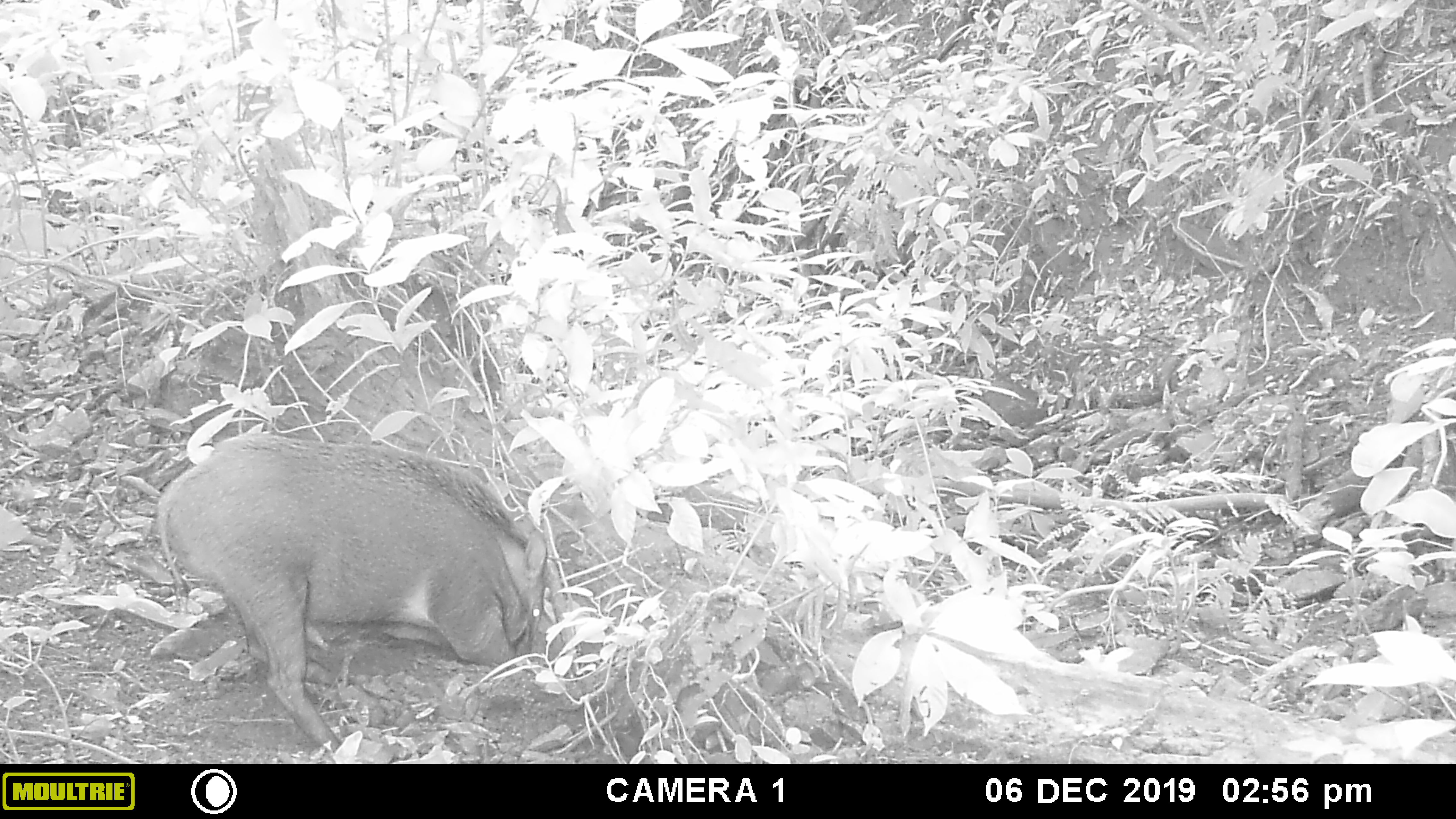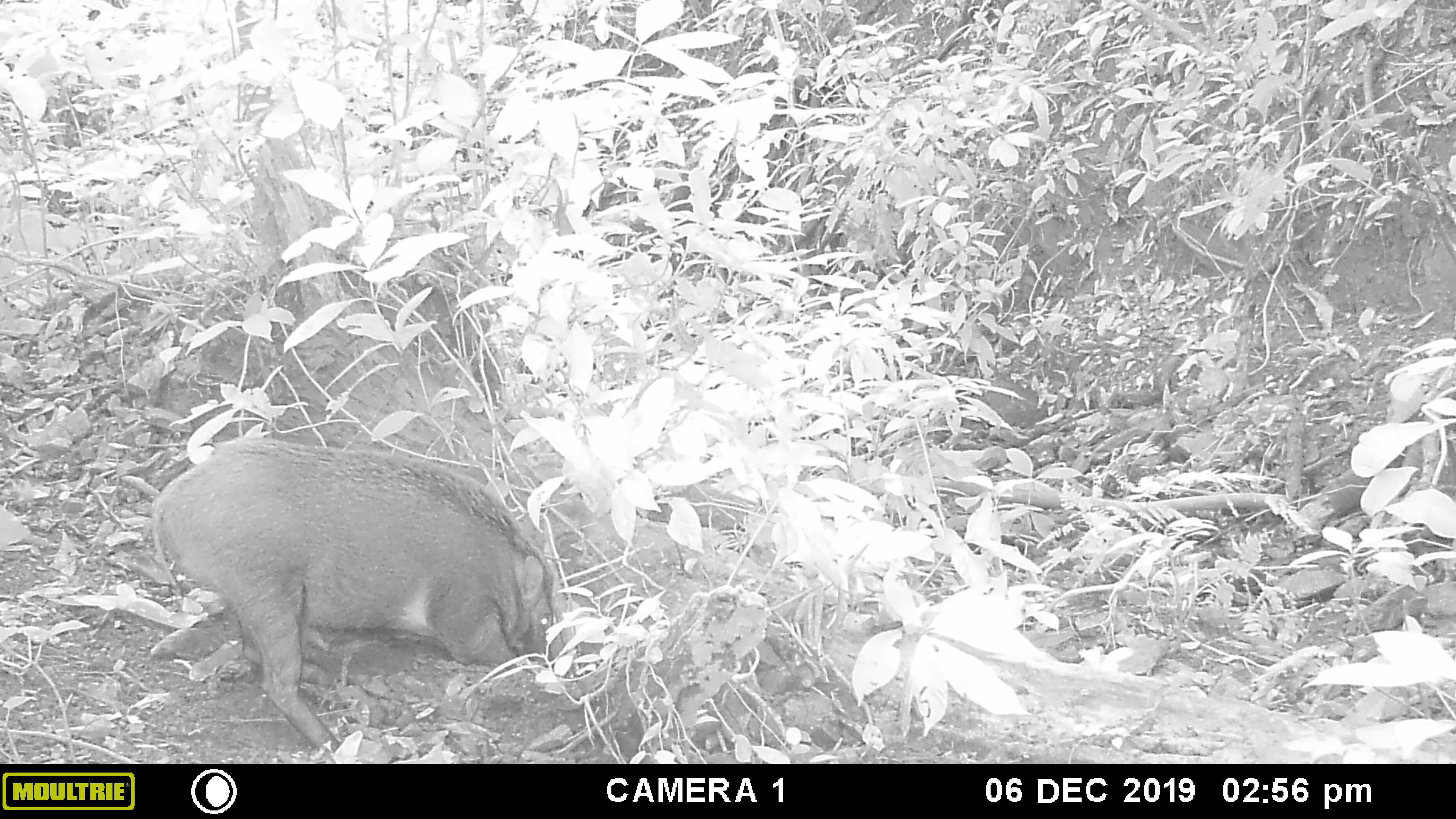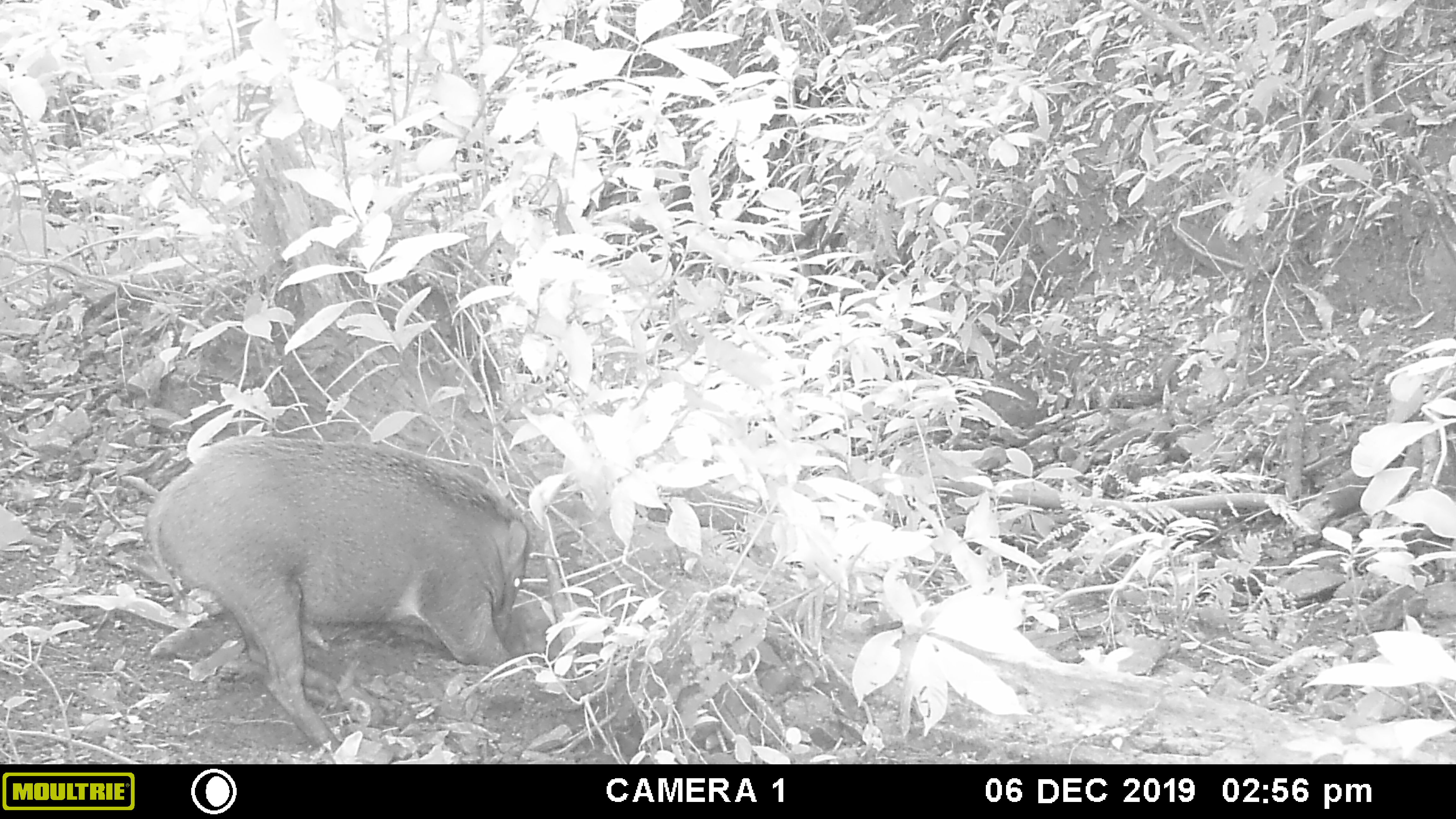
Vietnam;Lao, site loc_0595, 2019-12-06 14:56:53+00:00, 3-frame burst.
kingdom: Animalia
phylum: Chordata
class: Mammalia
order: Artiodactyla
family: Suidae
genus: Sus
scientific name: Sus scrofa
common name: eurasian wild pig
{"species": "eurasian wild pig (Sus scrofa)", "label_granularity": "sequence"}